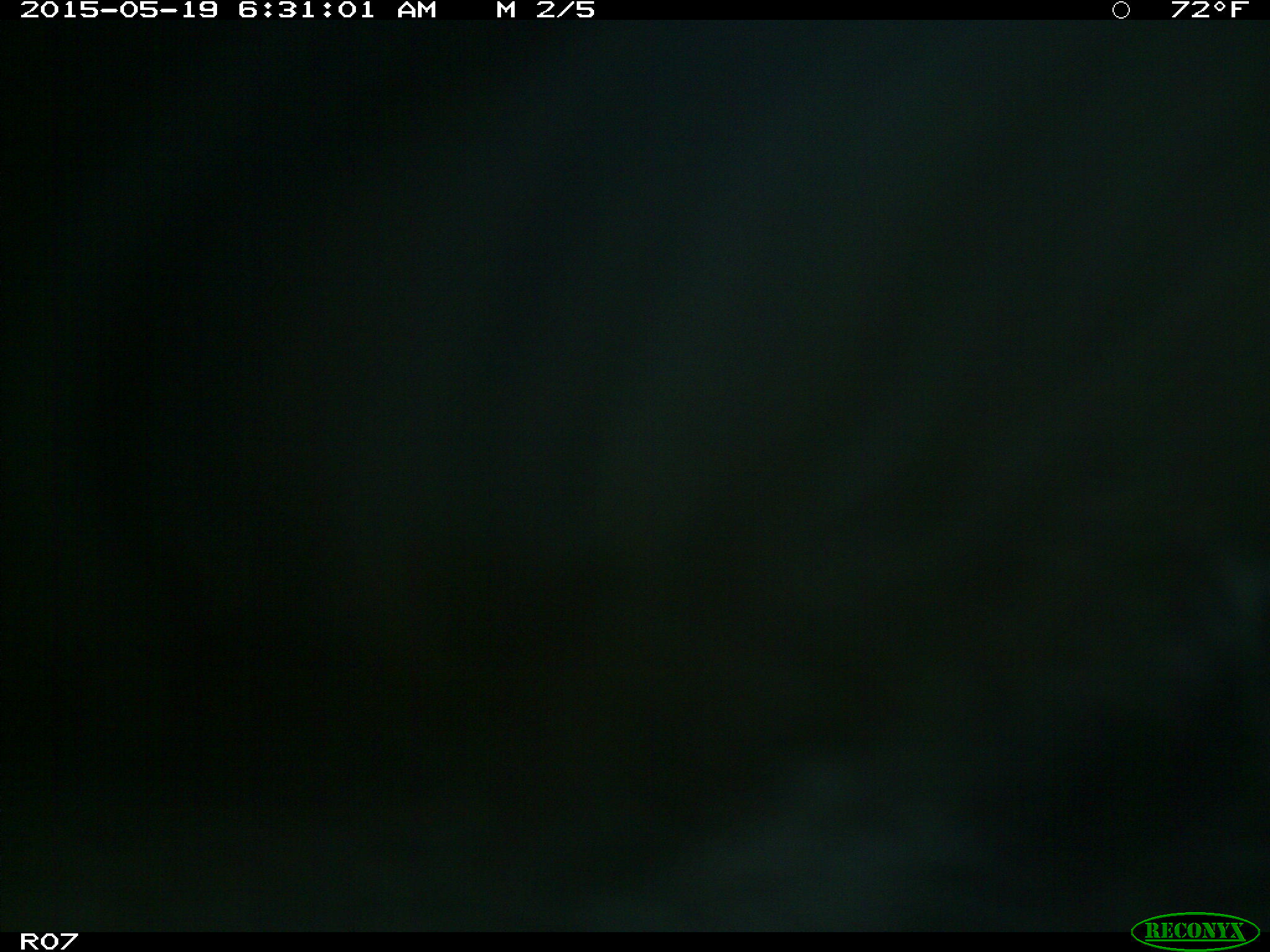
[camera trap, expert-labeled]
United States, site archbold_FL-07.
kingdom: Animalia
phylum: Chordata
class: Mammalia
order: Artiodactyla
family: Bovidae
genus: Bos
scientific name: Bos taurus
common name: domestic cow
Bos taurus (domestic cow).